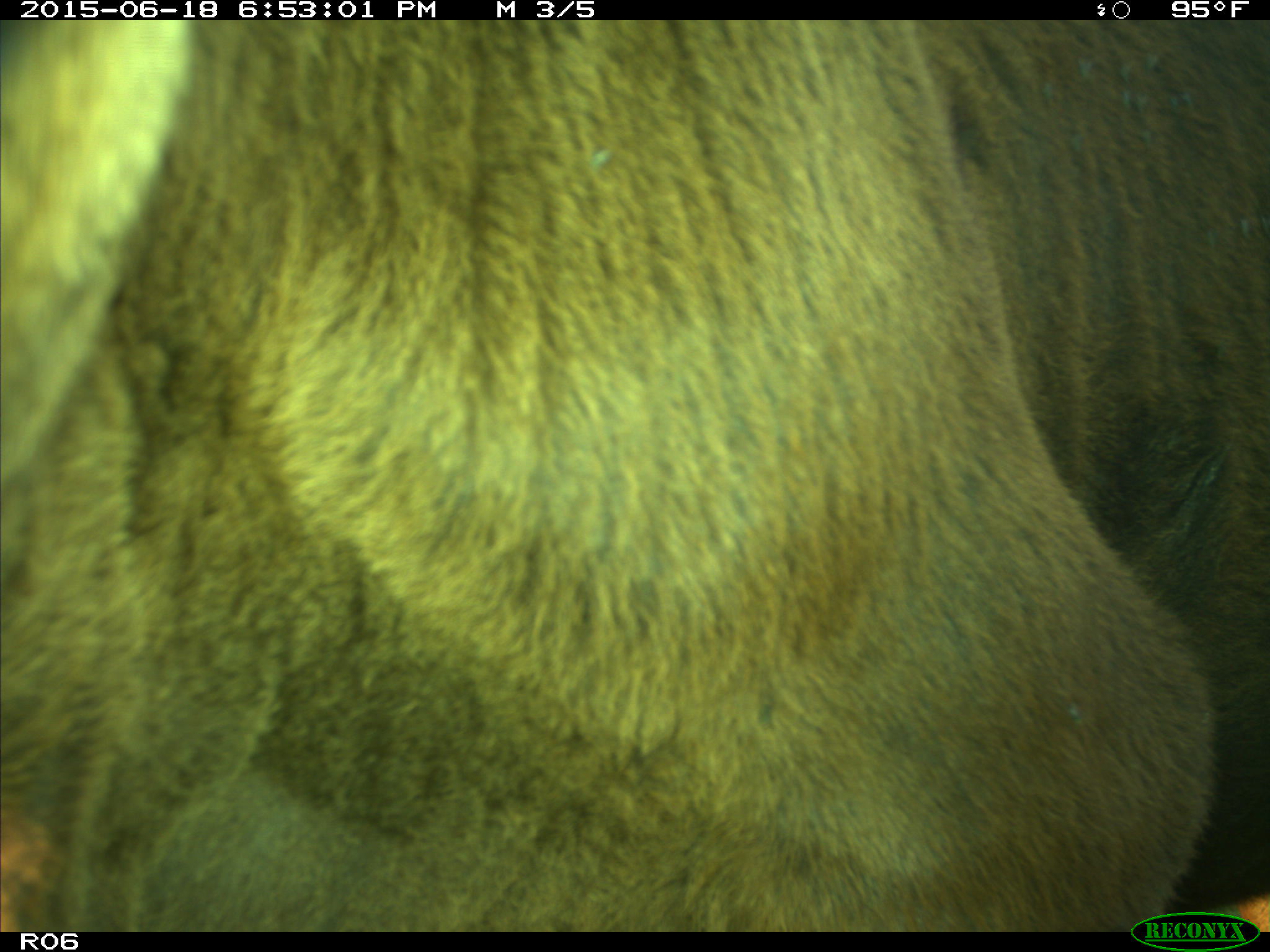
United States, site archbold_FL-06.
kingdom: Animalia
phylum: Chordata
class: Mammalia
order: Artiodactyla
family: Bovidae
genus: Bos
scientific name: Bos taurus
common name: domestic cow